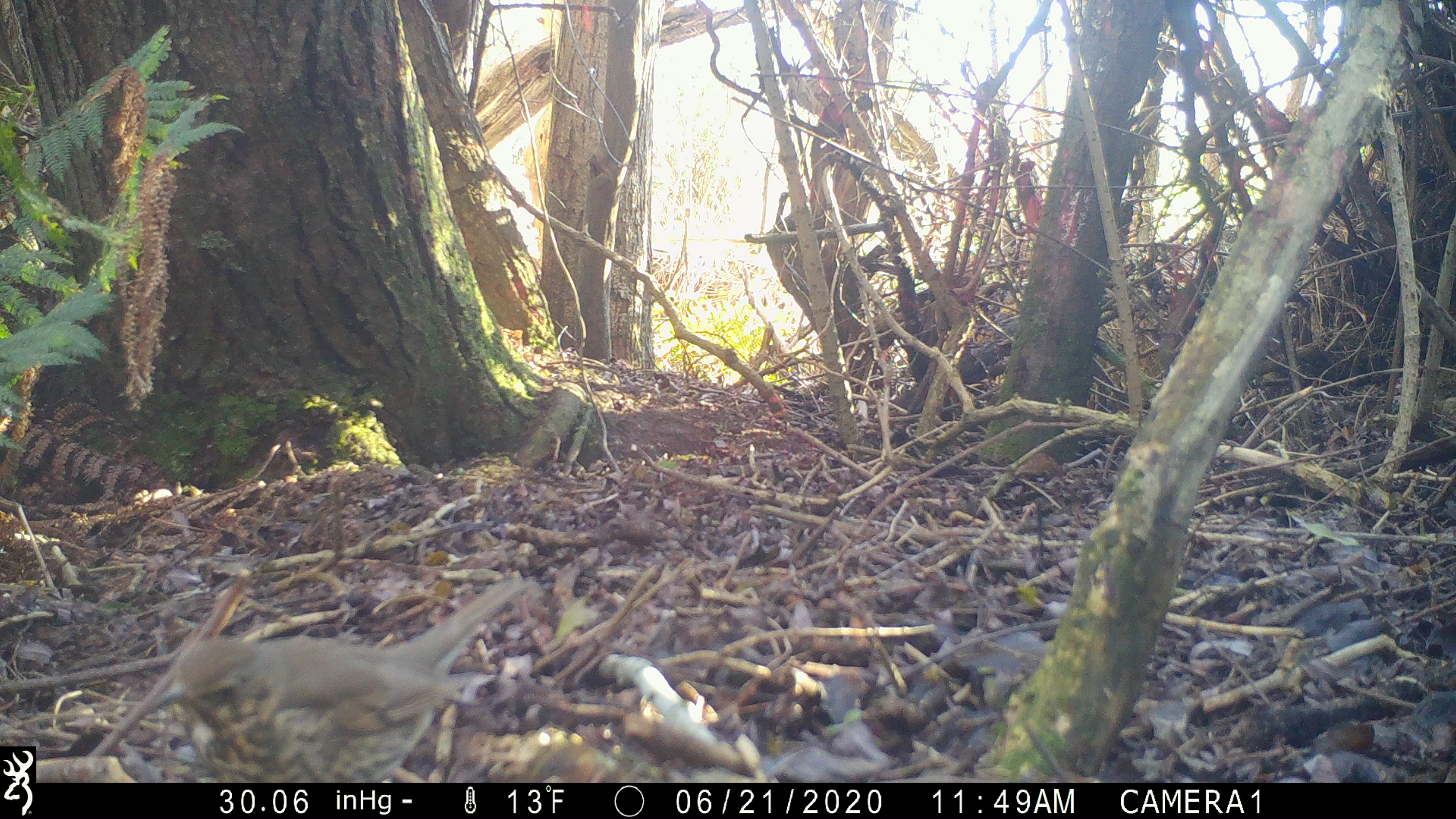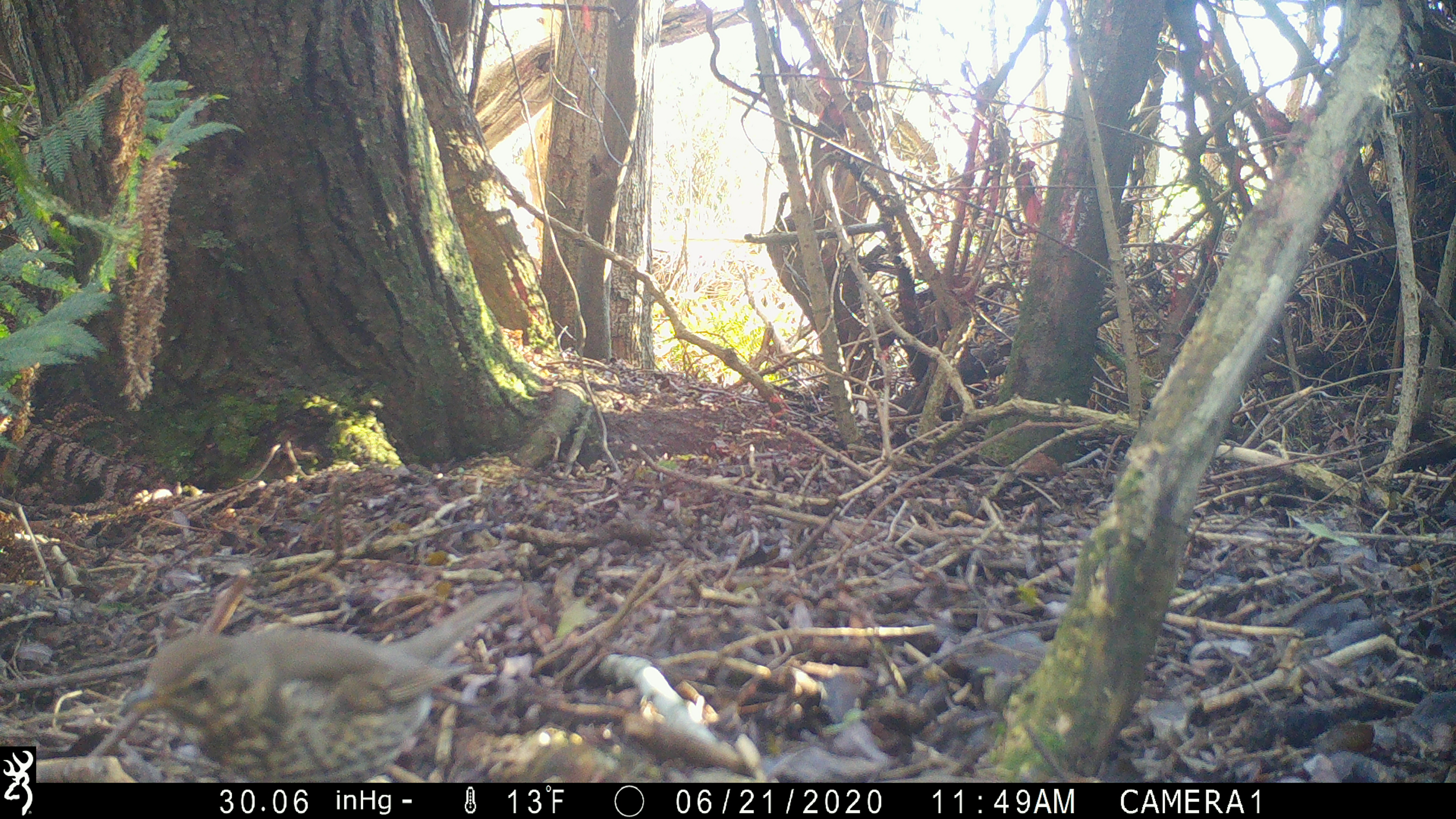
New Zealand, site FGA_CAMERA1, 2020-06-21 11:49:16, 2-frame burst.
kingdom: Animalia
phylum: Chordata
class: Aves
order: Passeriformes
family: Turdidae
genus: Turdus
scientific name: Turdus philomelos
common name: song thrush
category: thrush